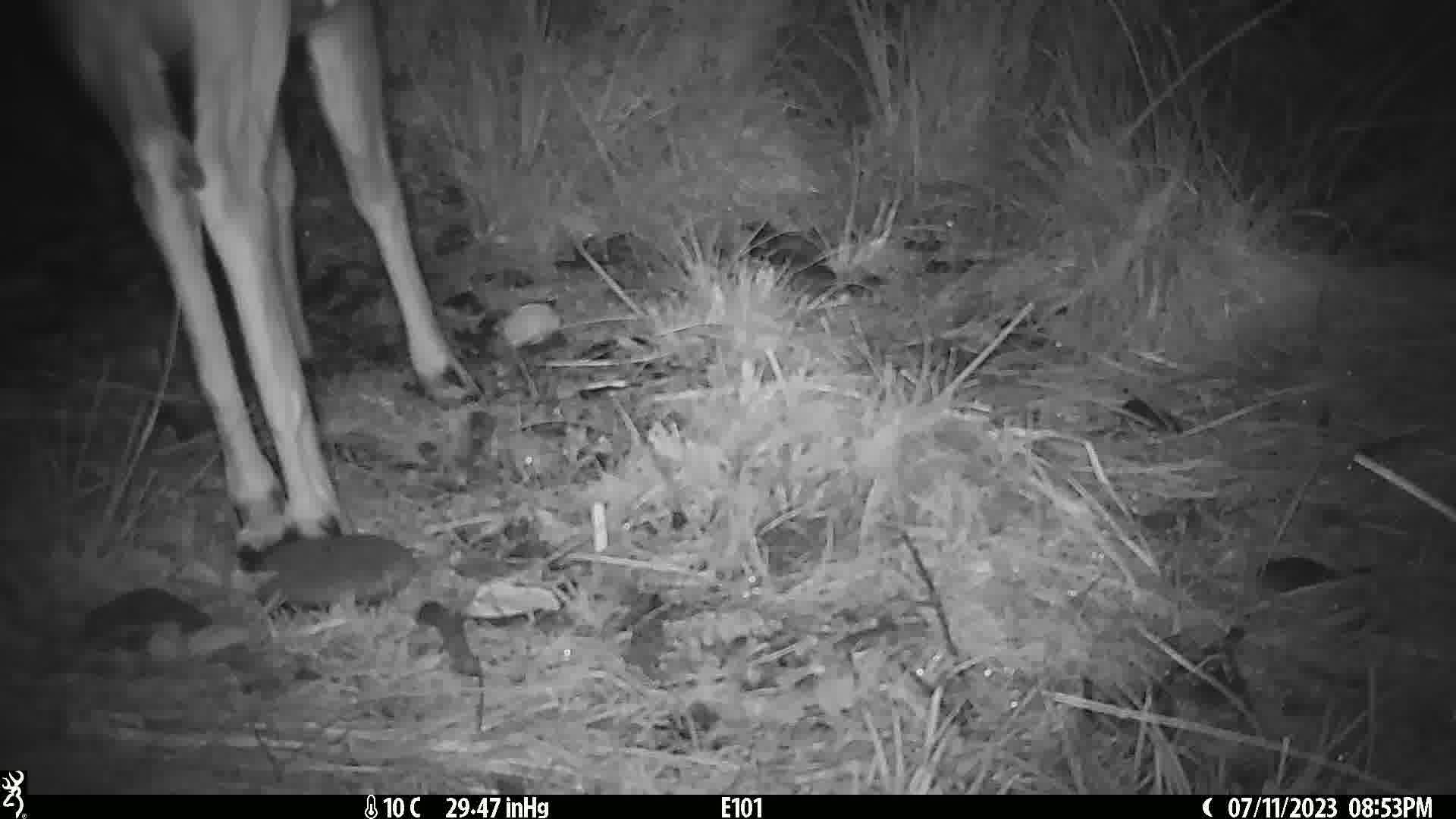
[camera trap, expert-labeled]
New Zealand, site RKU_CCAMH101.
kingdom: Animalia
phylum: Chordata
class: Mammalia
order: Artiodactyla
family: Cervidae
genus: Odocoileus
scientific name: Odocoileus virginianus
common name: white-tailed deer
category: white tailed deer